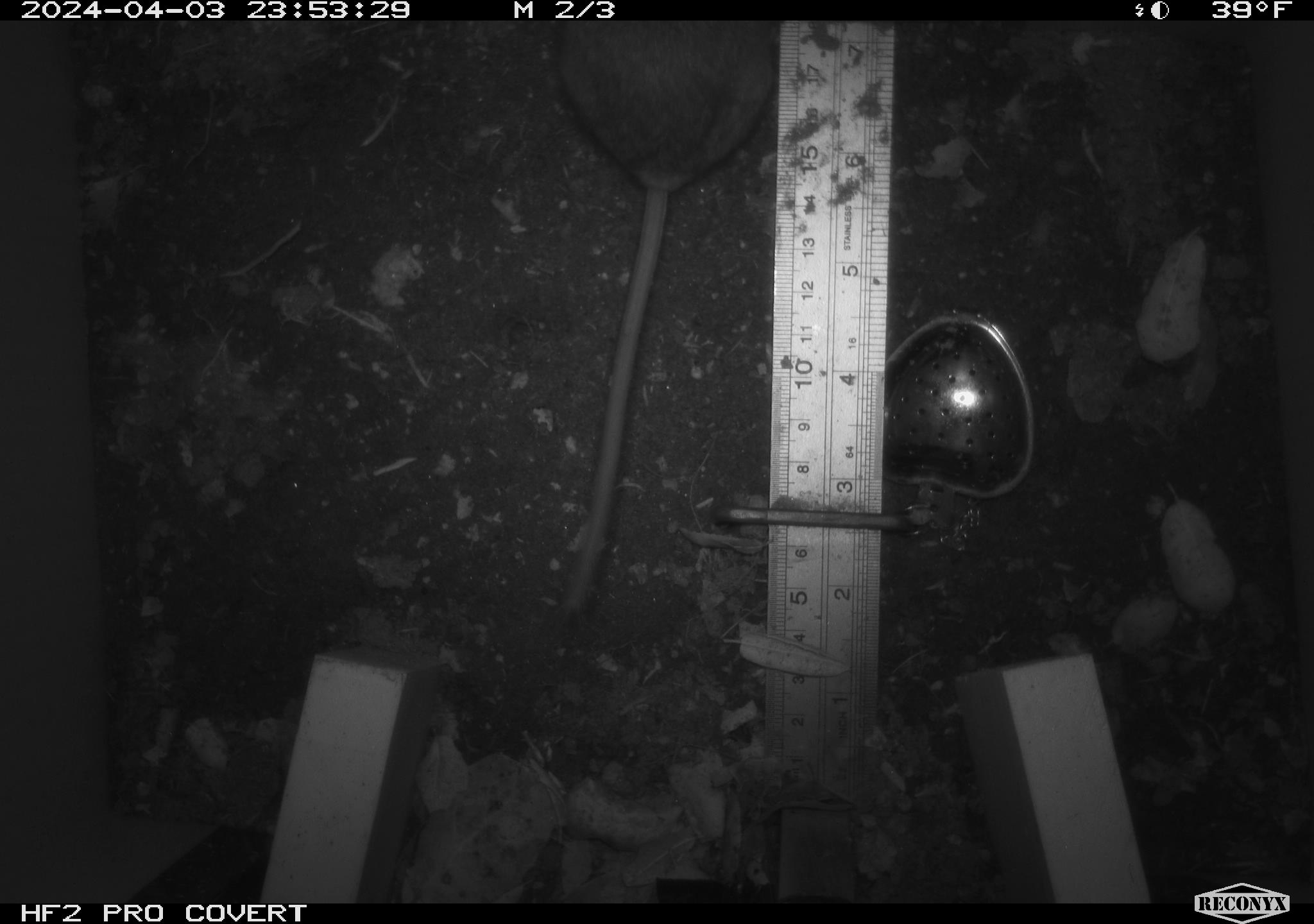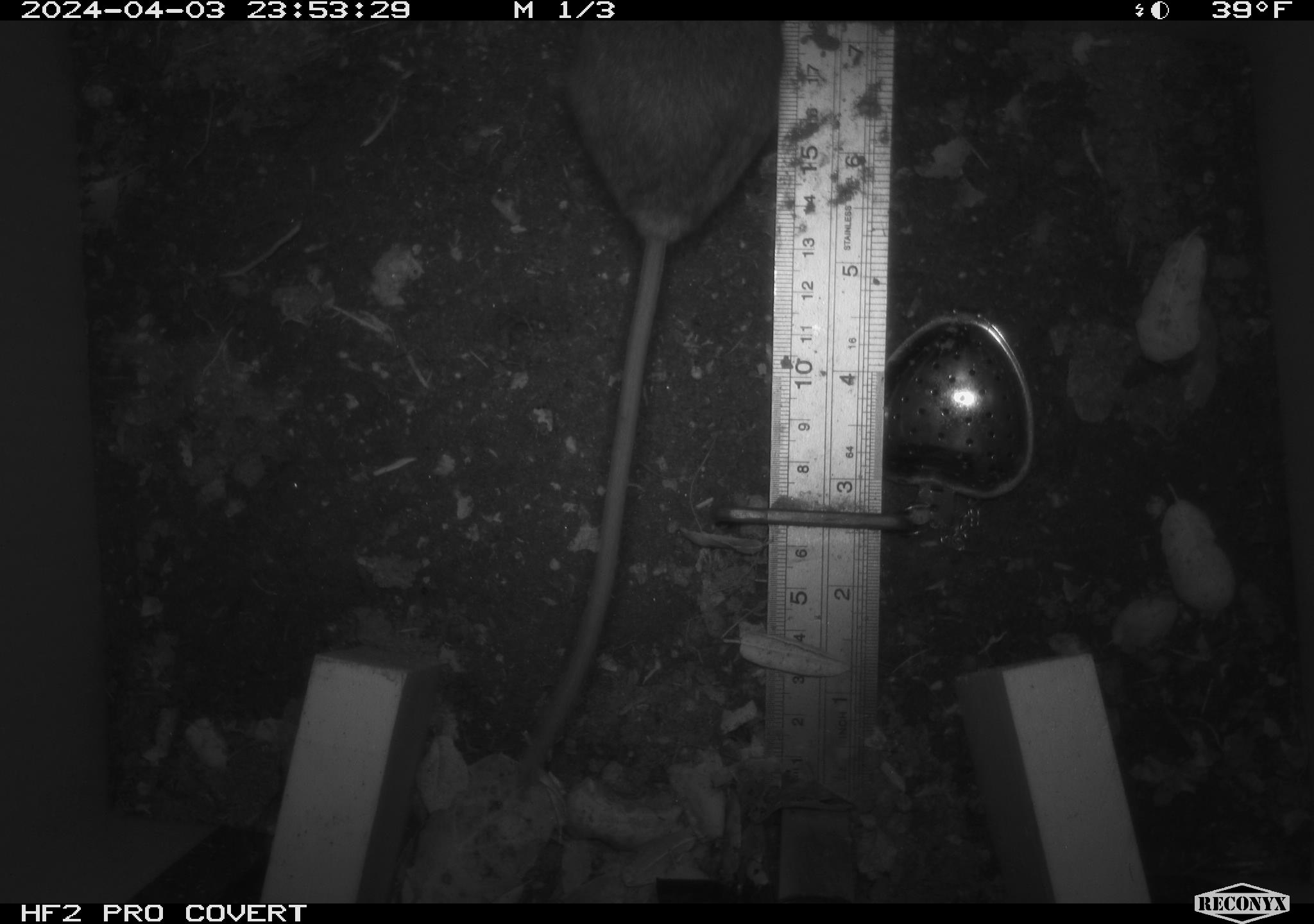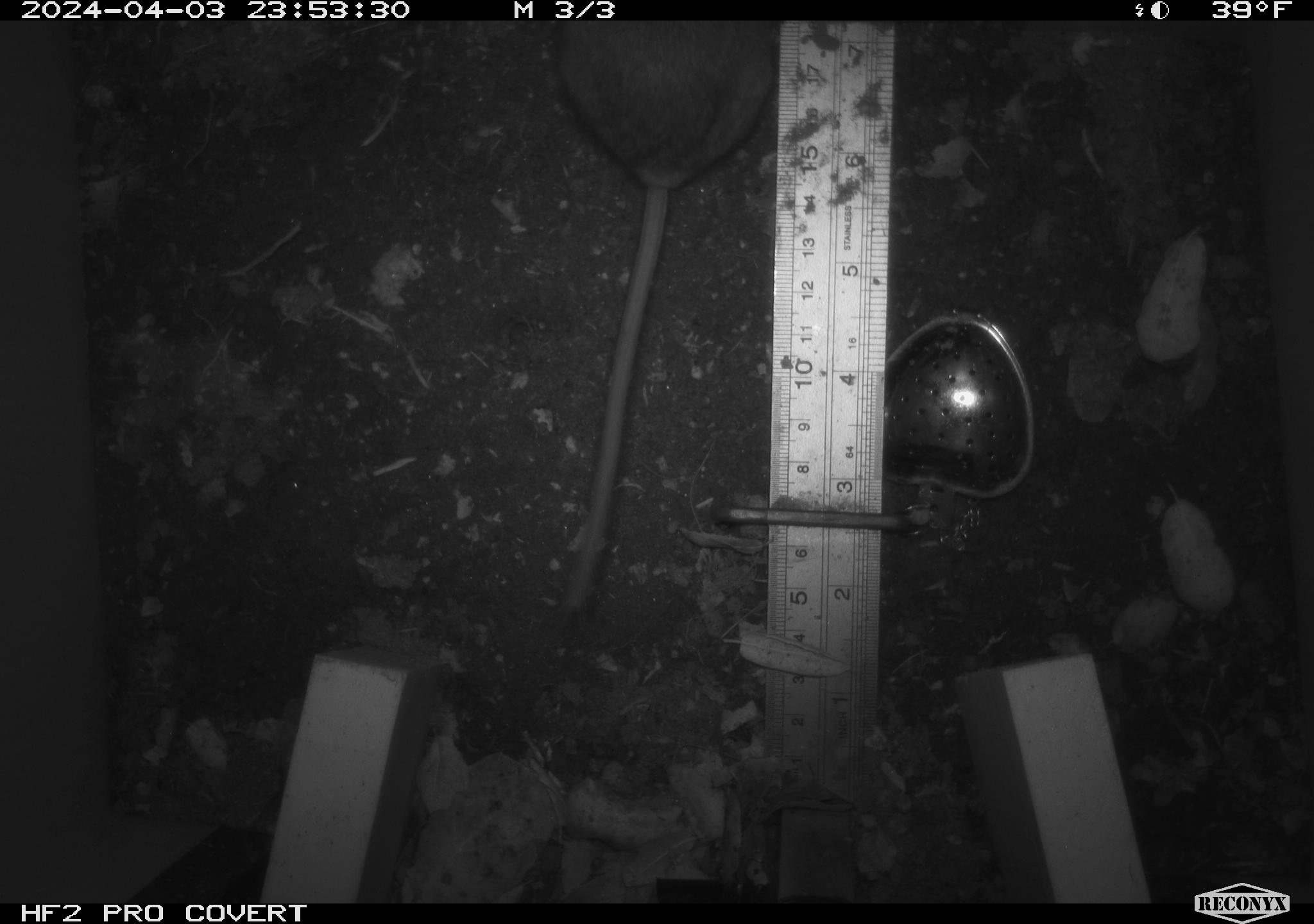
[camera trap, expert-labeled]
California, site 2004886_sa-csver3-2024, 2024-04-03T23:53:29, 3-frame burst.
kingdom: Animalia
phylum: Chordata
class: Mammalia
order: Rodentia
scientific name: Rodentia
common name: rodent